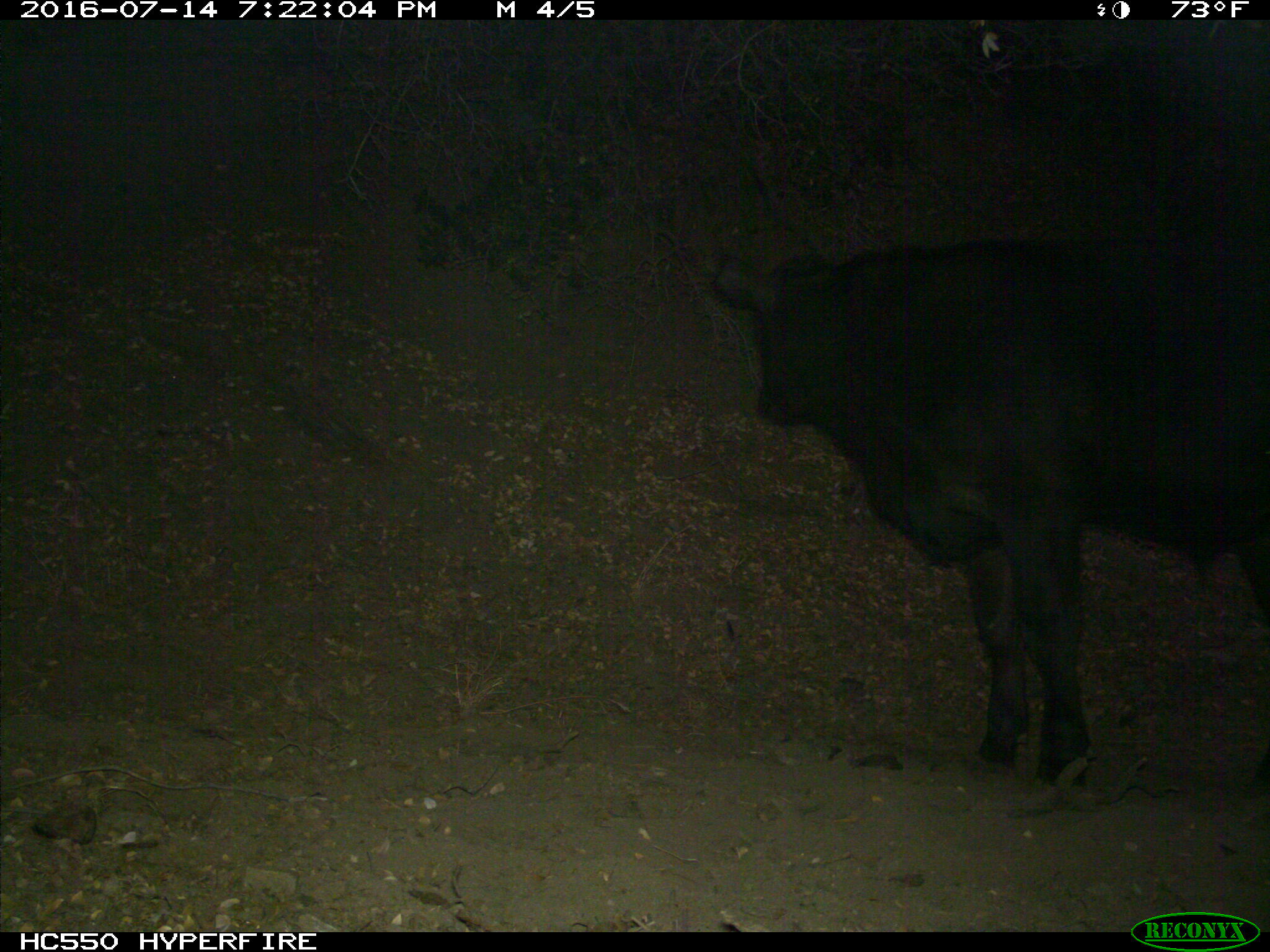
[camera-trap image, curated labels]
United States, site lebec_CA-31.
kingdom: Animalia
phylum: Chordata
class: Mammalia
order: Artiodactyla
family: Bovidae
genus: Bos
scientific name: Bos taurus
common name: domestic cow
Bos taurus (domestic cow).